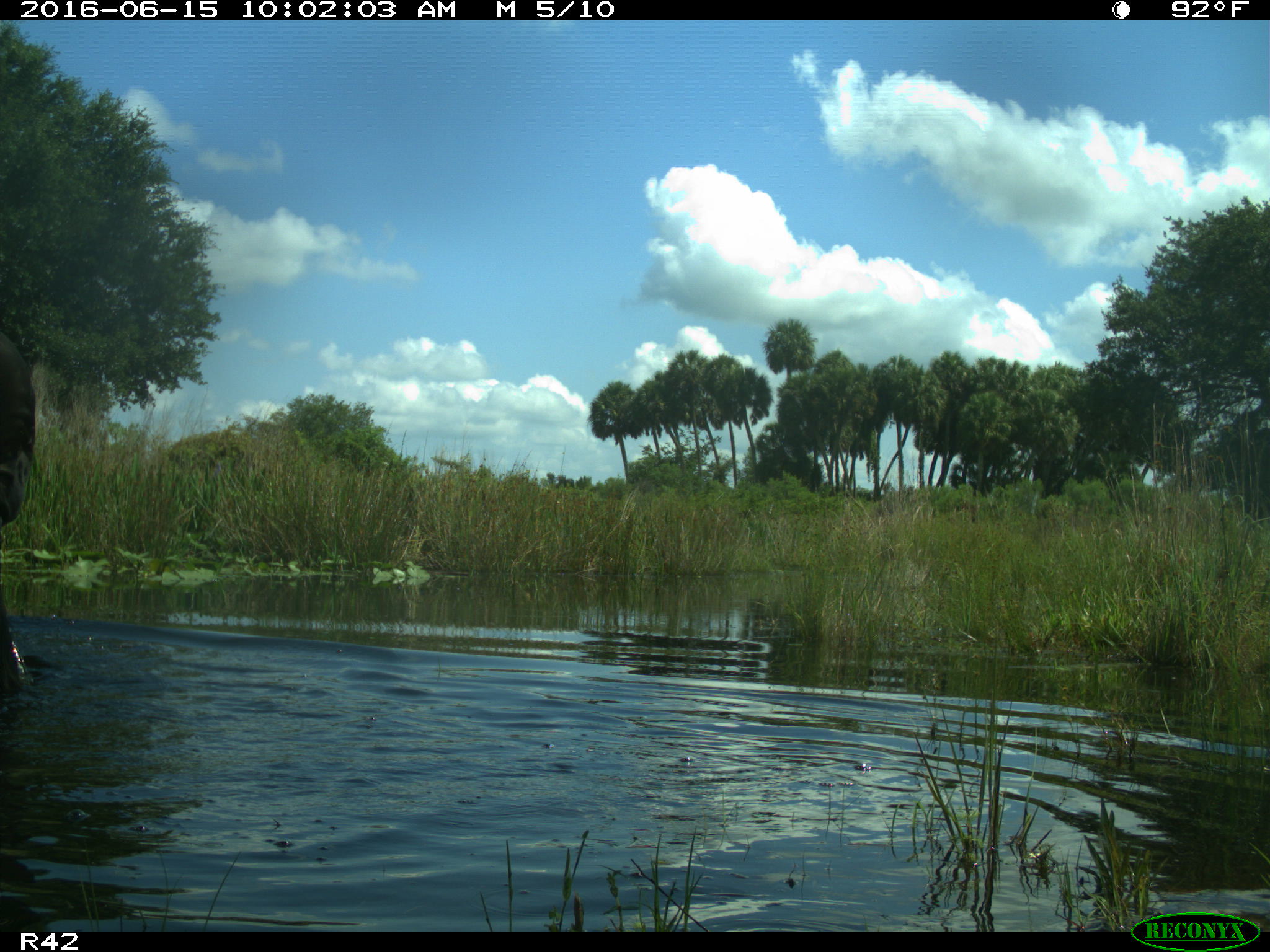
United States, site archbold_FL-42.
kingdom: Animalia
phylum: Chordata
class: Mammalia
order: Artiodactyla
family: Bovidae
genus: Bos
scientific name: Bos taurus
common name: domestic cow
Bos taurus (domestic cow).